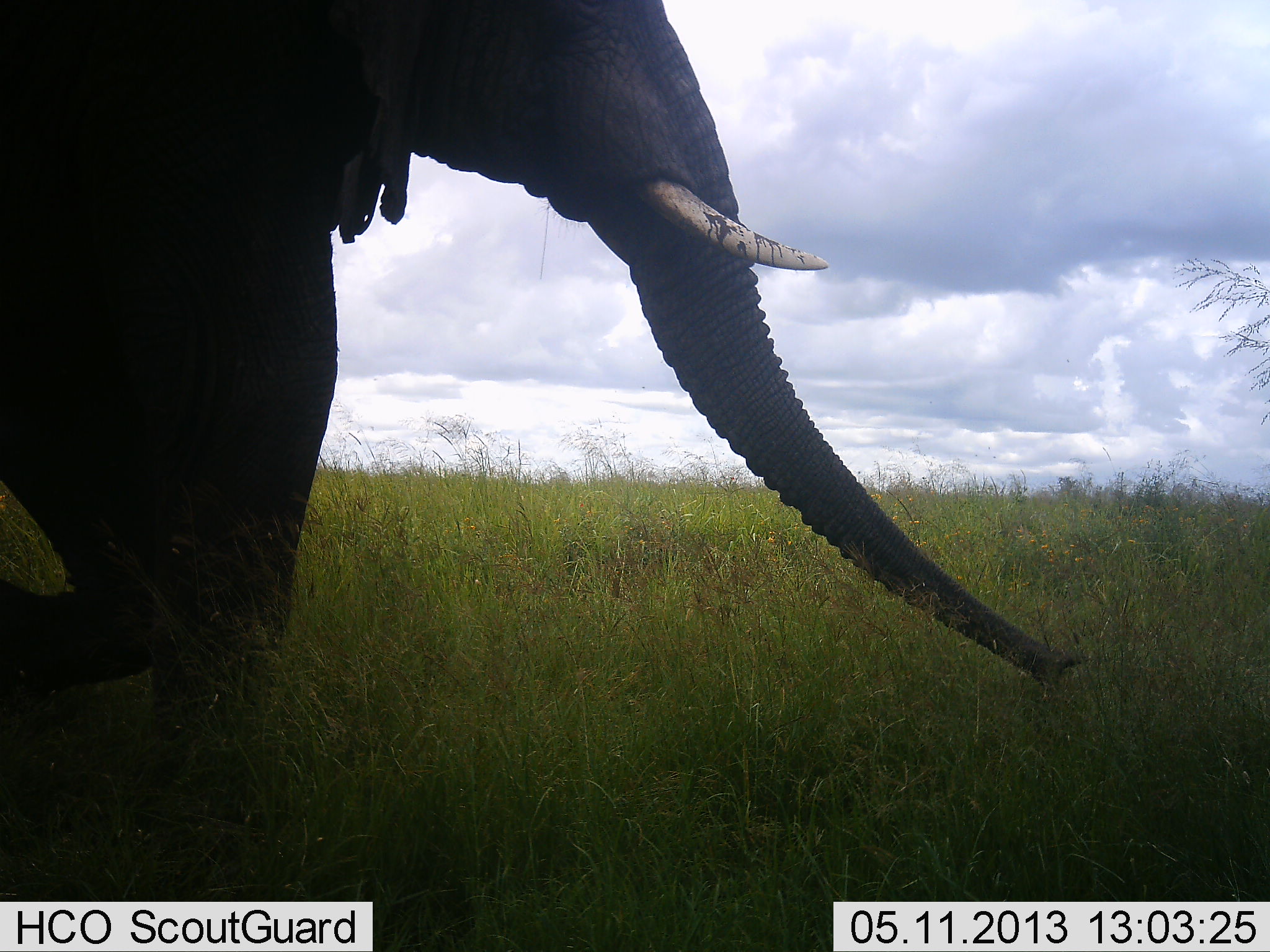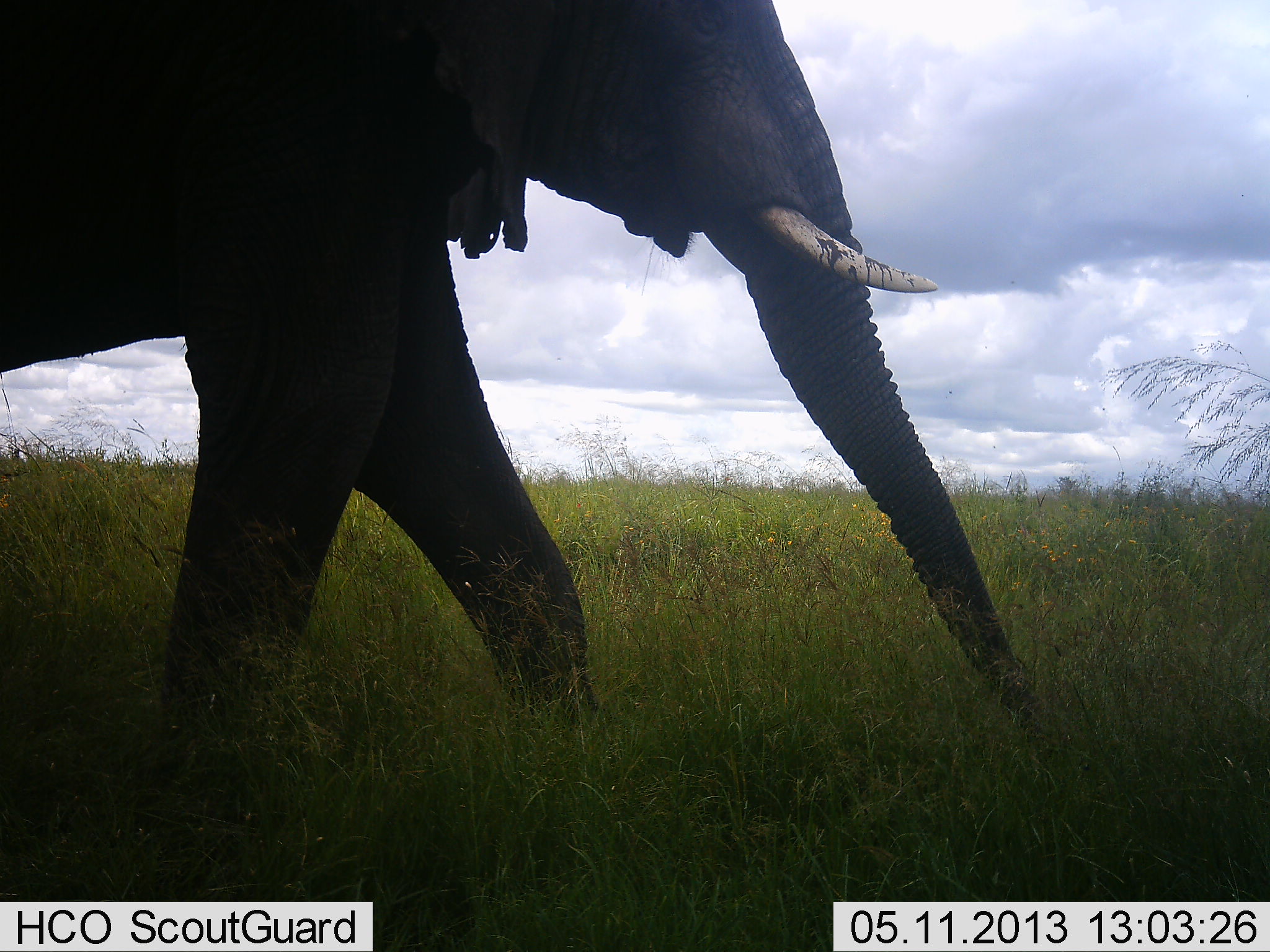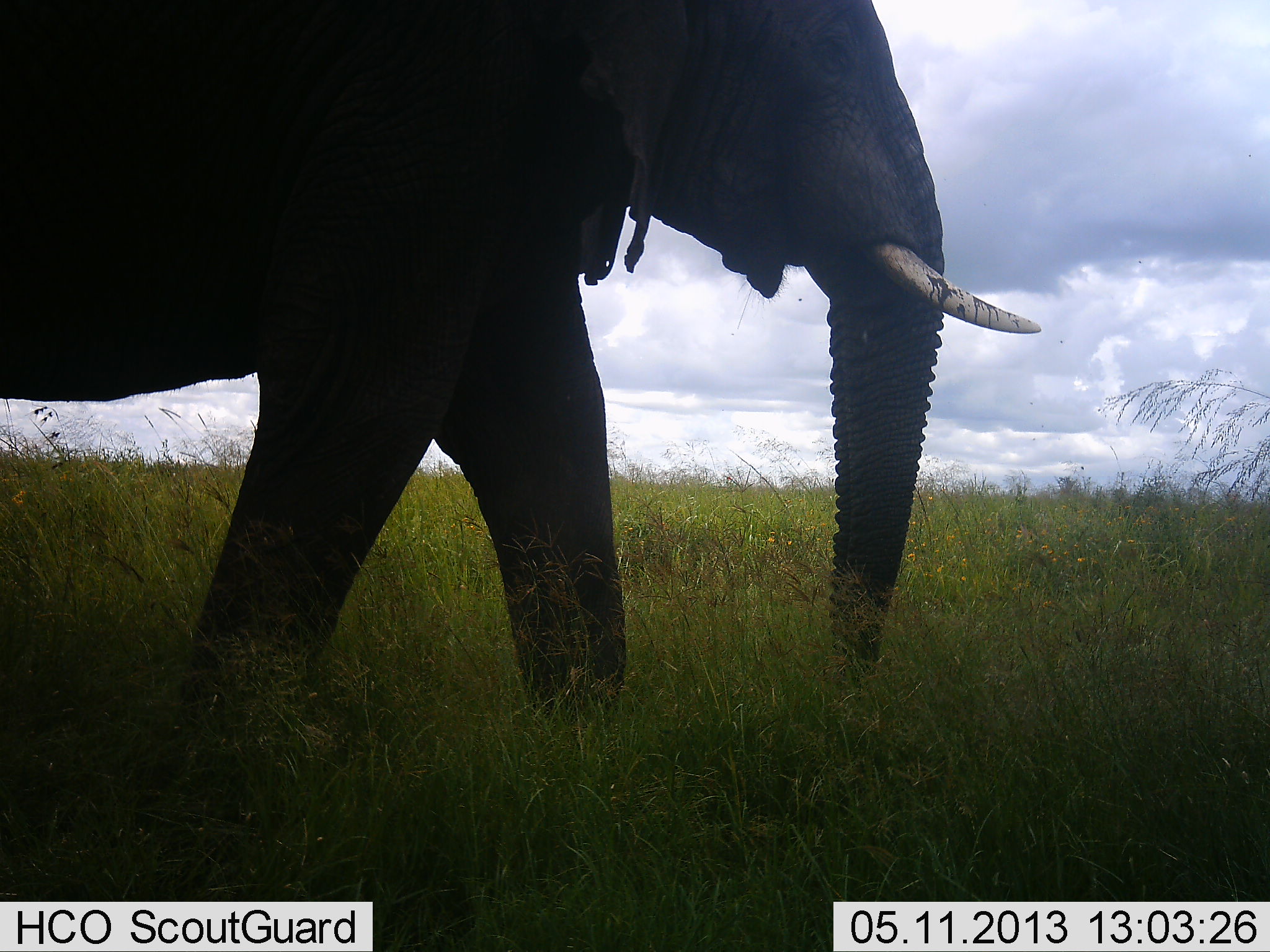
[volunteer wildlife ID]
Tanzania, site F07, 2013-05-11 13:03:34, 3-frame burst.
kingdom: Animalia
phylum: Chordata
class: Mammalia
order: Proboscidea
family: Elephantidae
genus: Loxodonta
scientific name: Loxodonta africana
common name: african bush elephant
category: elephant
Elephant (african bush elephant) (Loxodonta africana), count 1. Behavior (volunteer vote fractions): standing 2%, resting 0%, moving 98%, interacting 0%. Young present (vote fraction): 0%. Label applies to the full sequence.